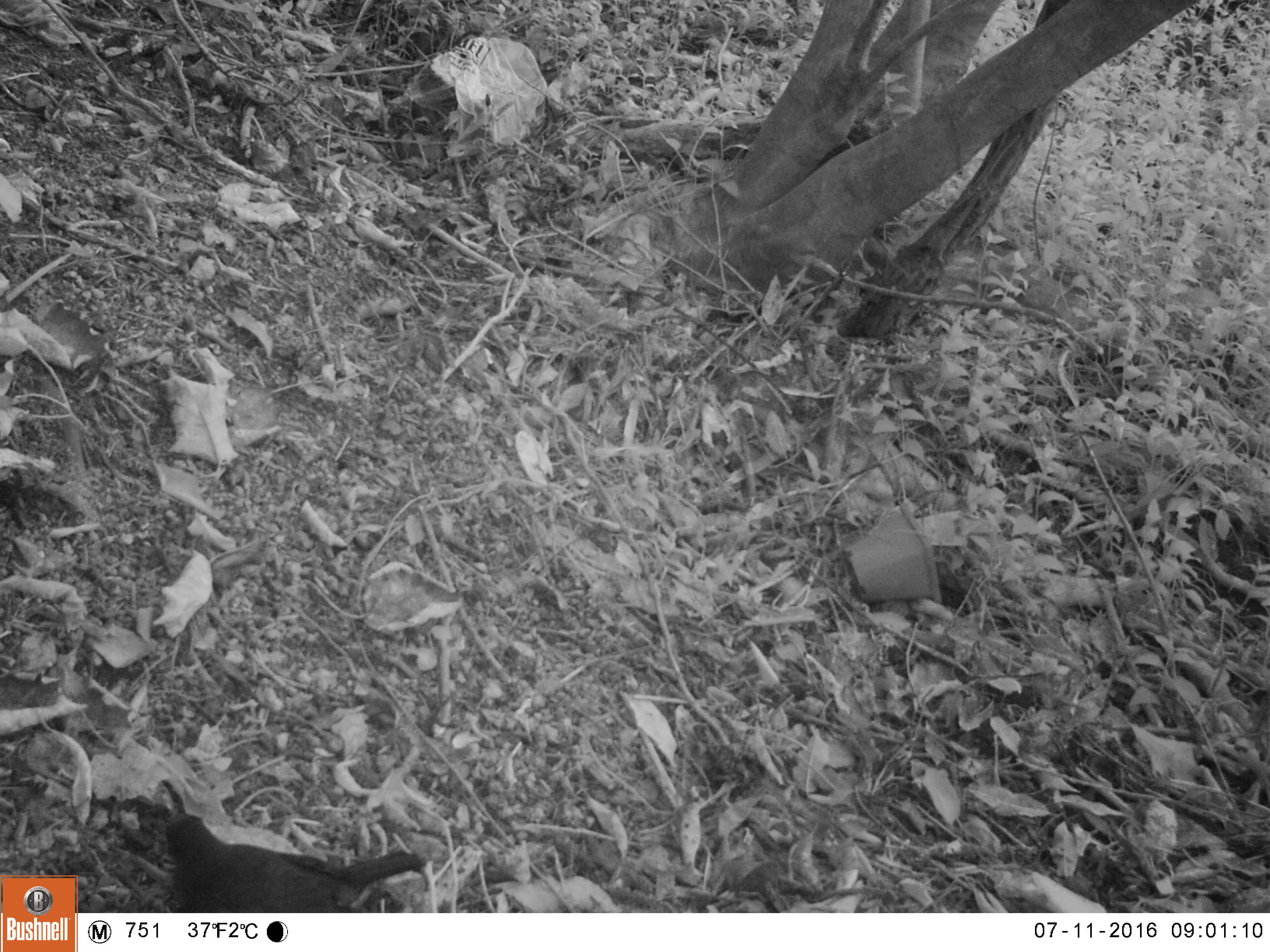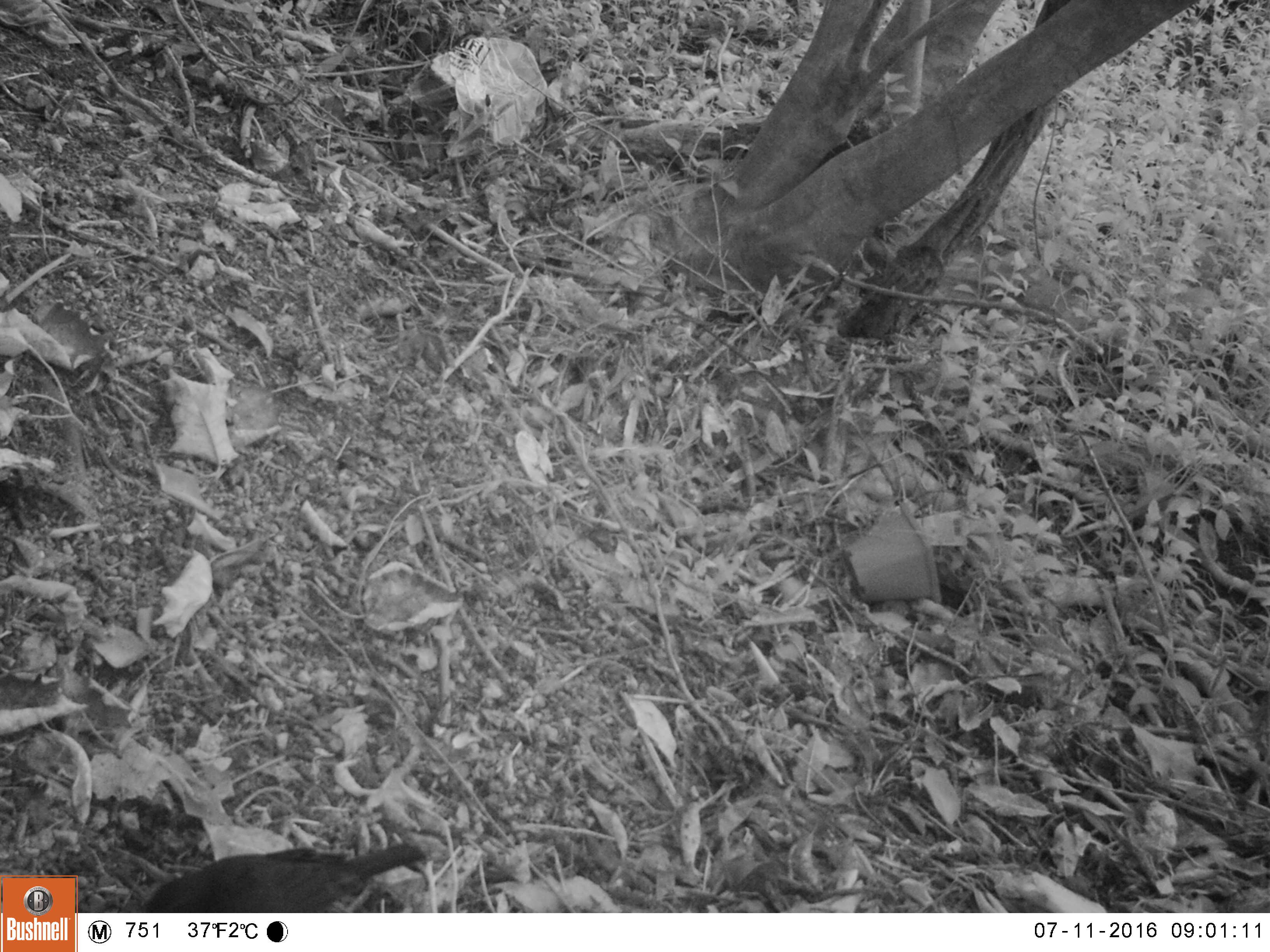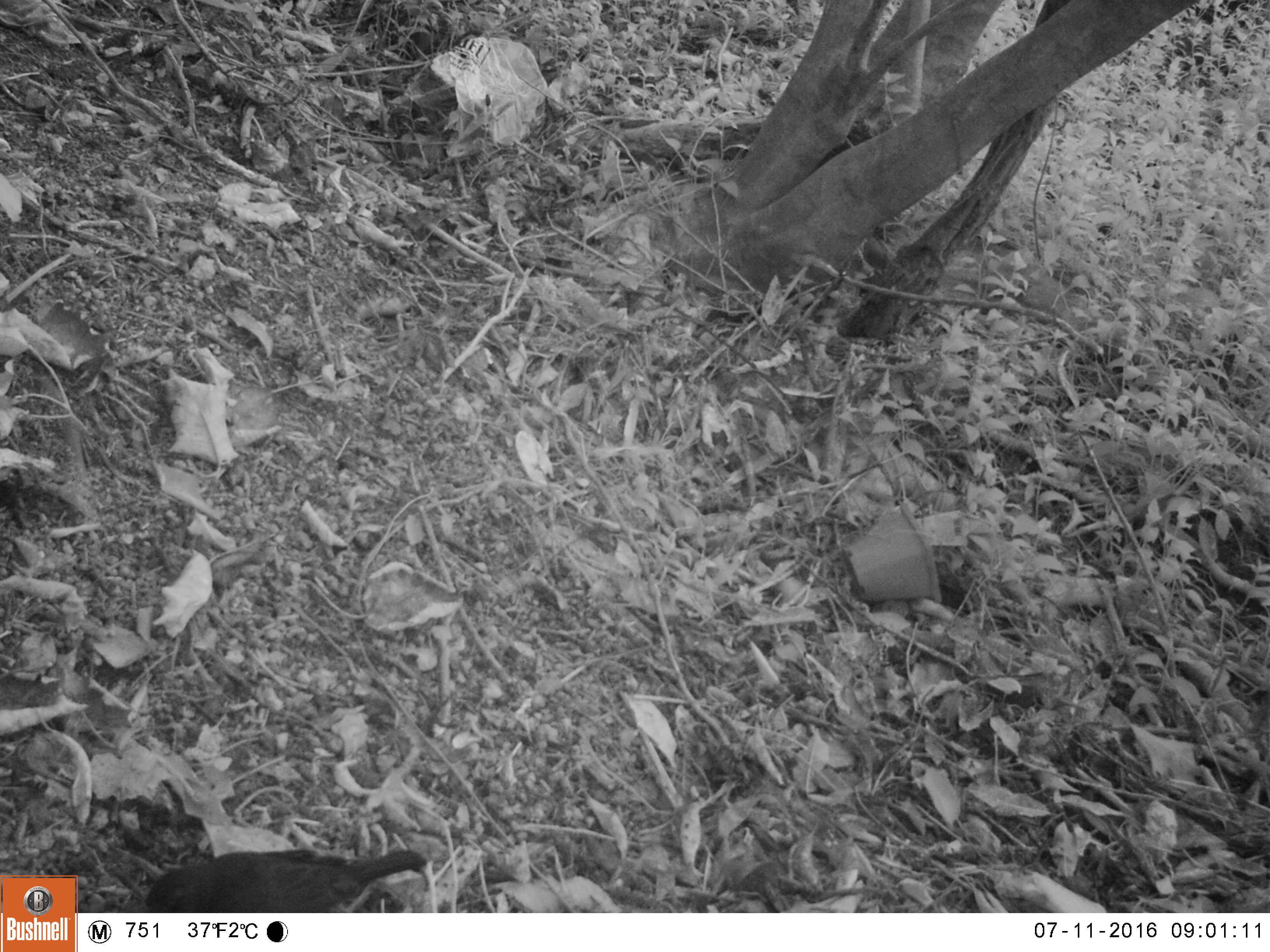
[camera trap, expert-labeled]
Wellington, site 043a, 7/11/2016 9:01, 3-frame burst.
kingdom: Animalia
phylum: Chordata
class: Aves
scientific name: Aves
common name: bird